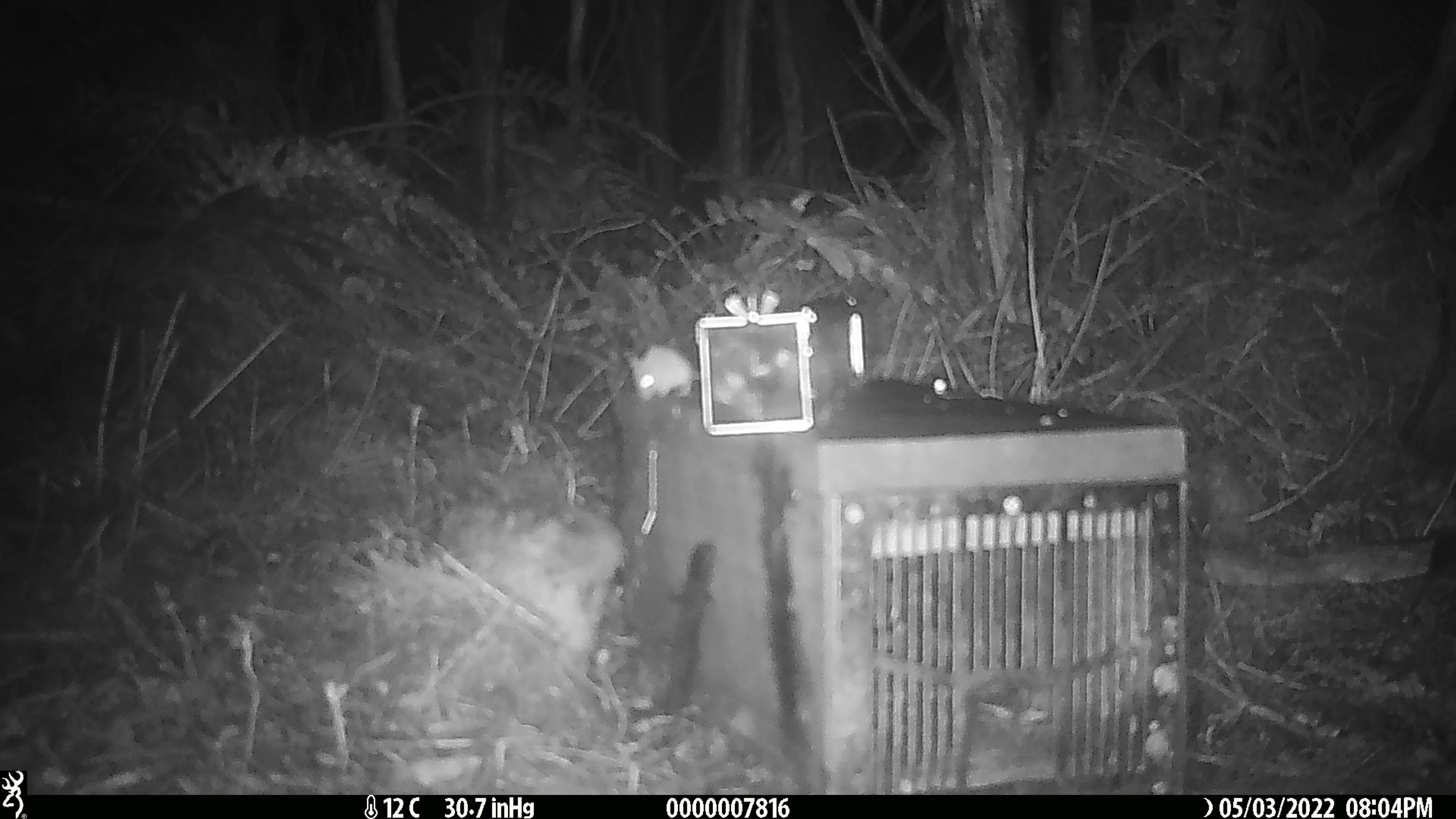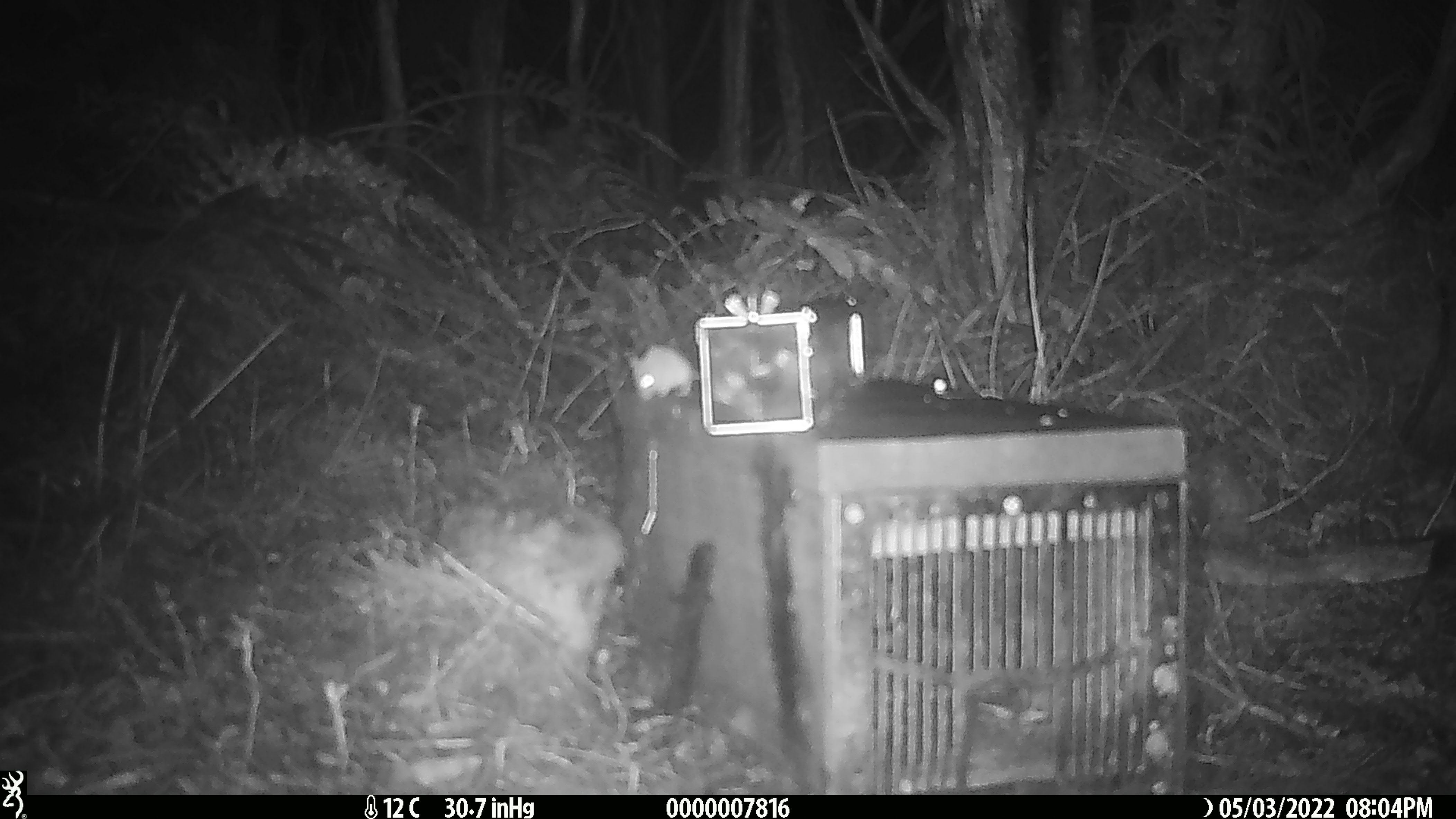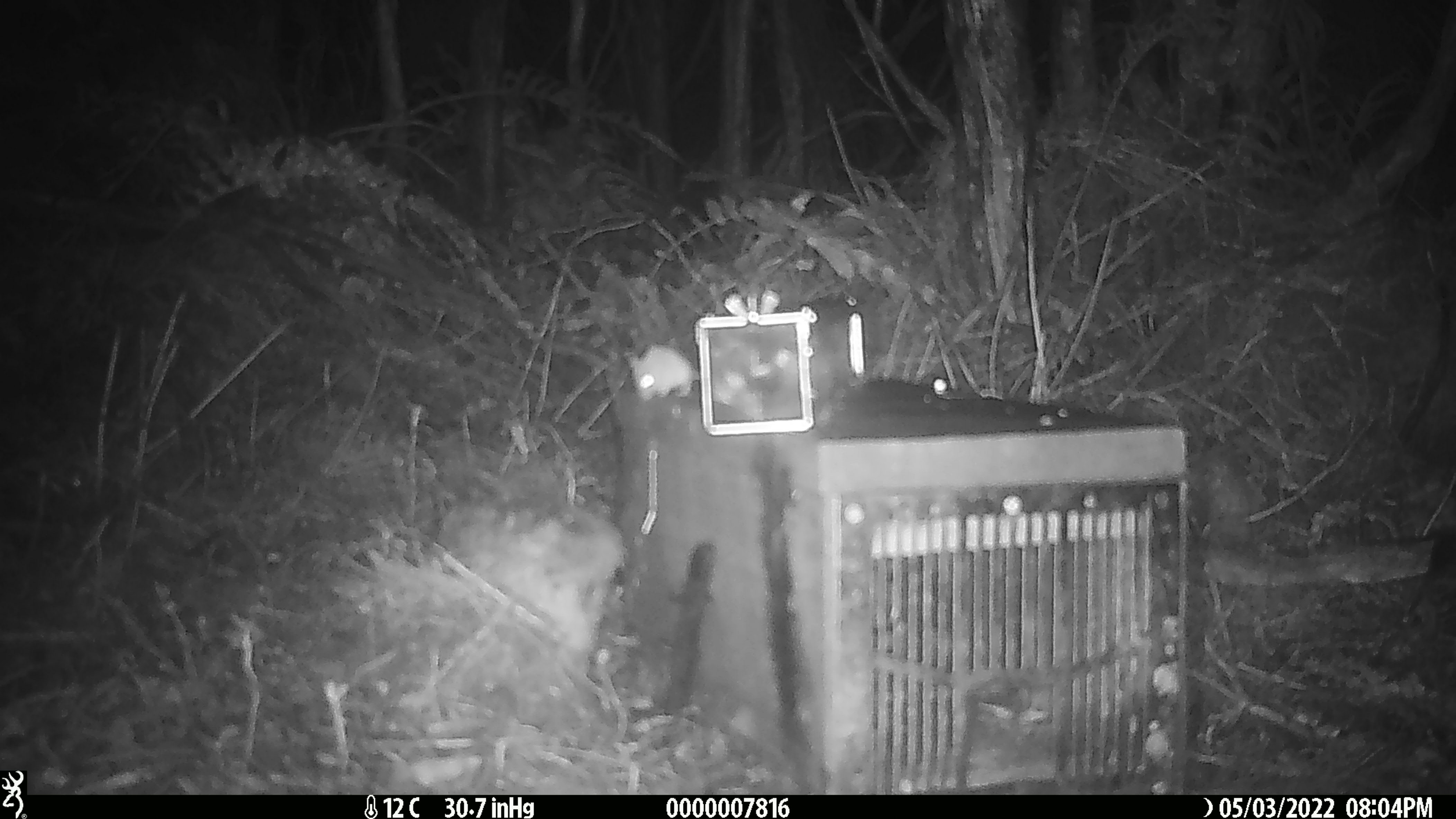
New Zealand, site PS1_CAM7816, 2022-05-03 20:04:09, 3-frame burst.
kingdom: Animalia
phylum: Chordata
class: Mammalia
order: Rodentia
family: Muridae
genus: Mus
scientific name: Mus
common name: mouse